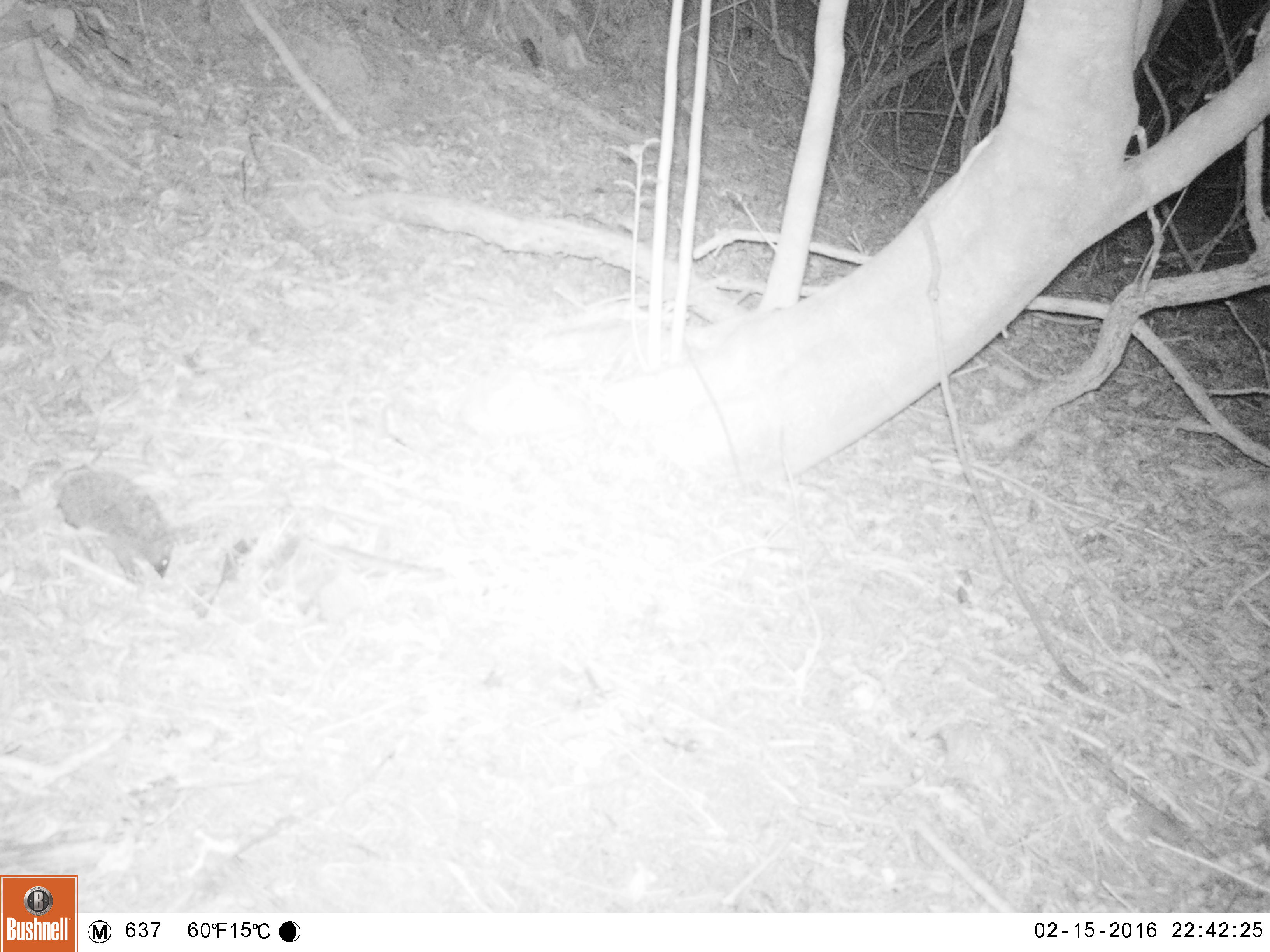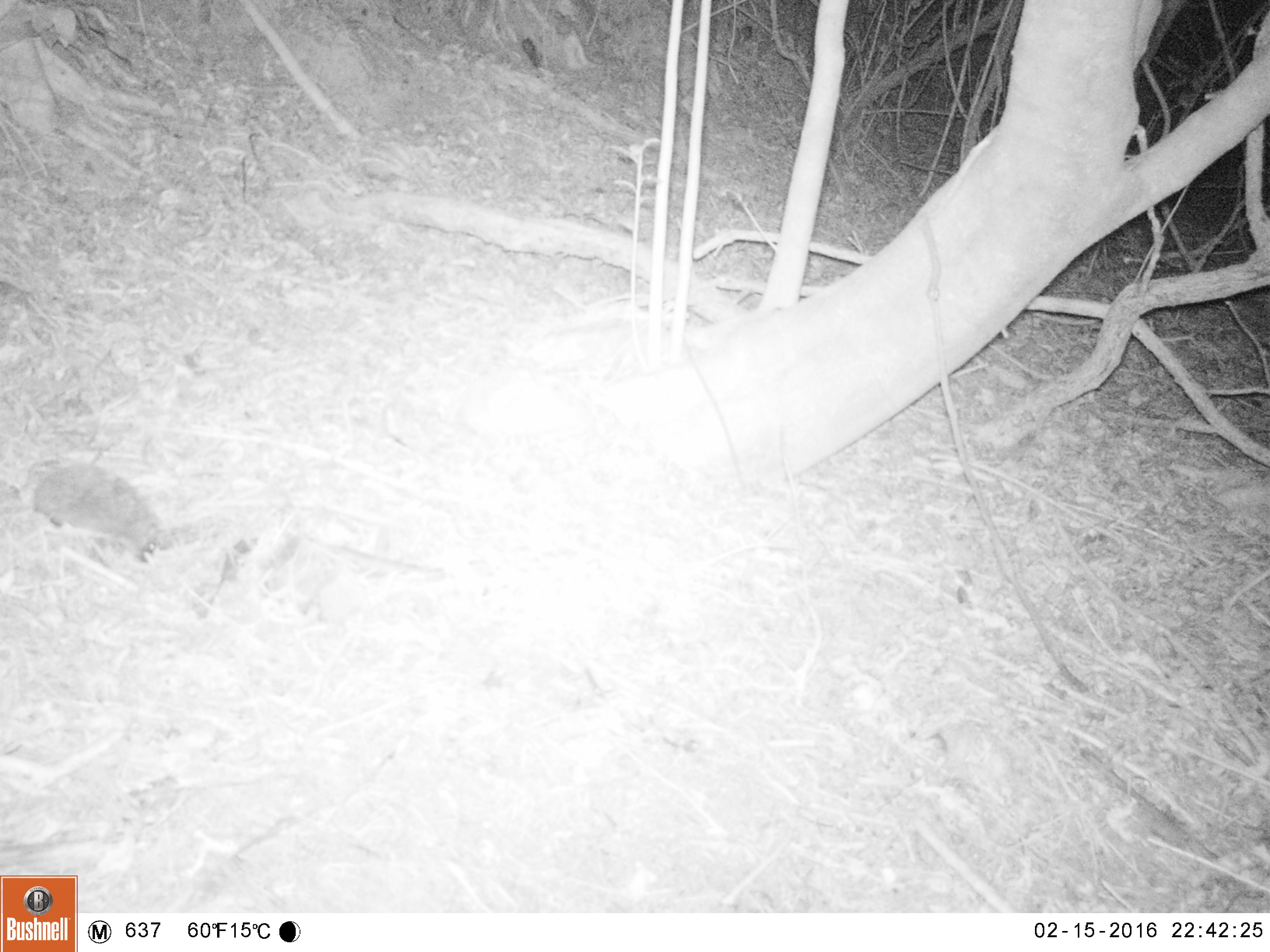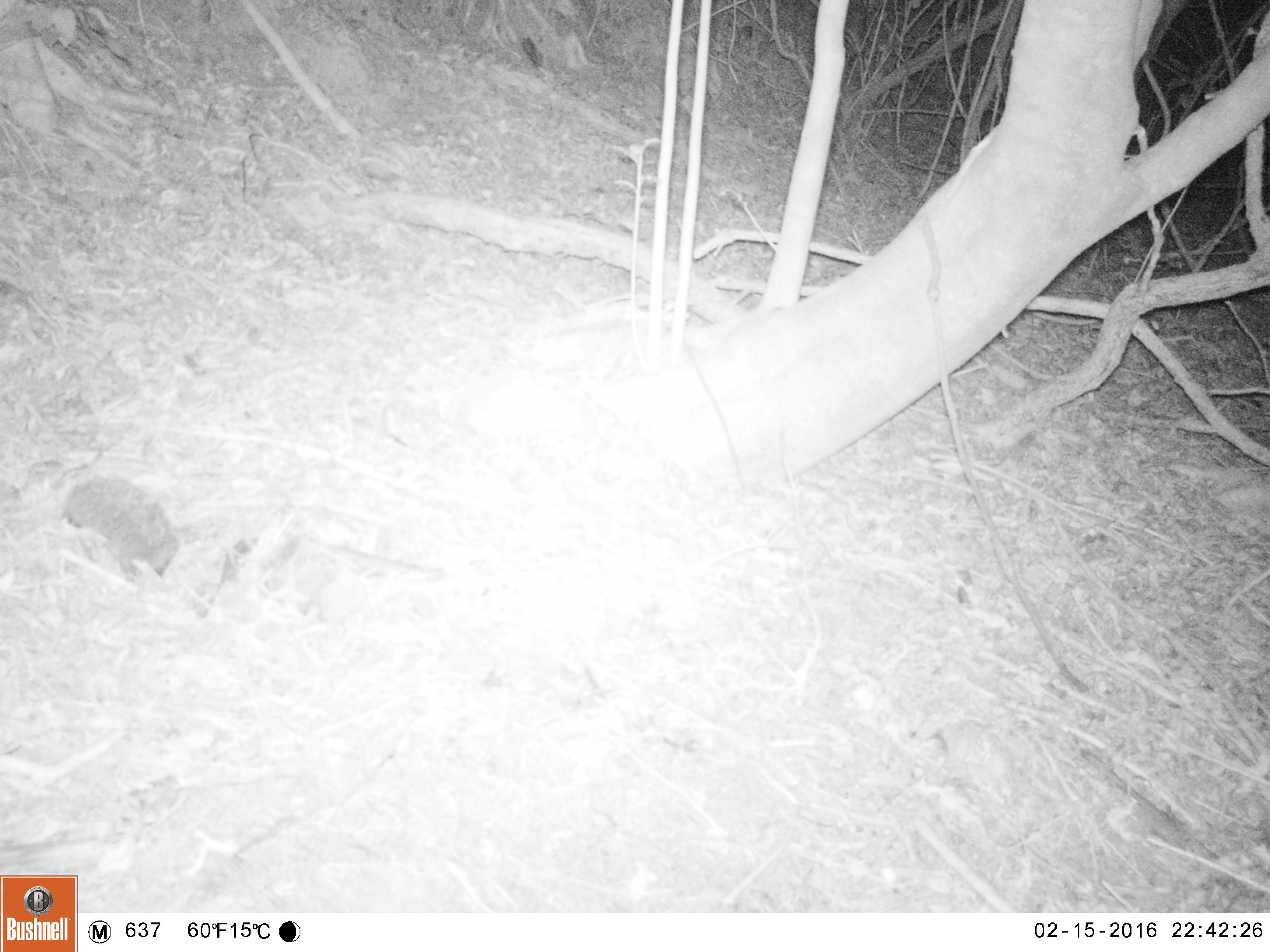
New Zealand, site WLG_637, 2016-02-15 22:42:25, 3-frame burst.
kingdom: Animalia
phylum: Chordata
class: Mammalia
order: Eulipotyphla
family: Erinaceidae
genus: Erinaceus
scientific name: Erinaceus europaeus europaeus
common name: european hedgehog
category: hedgehog